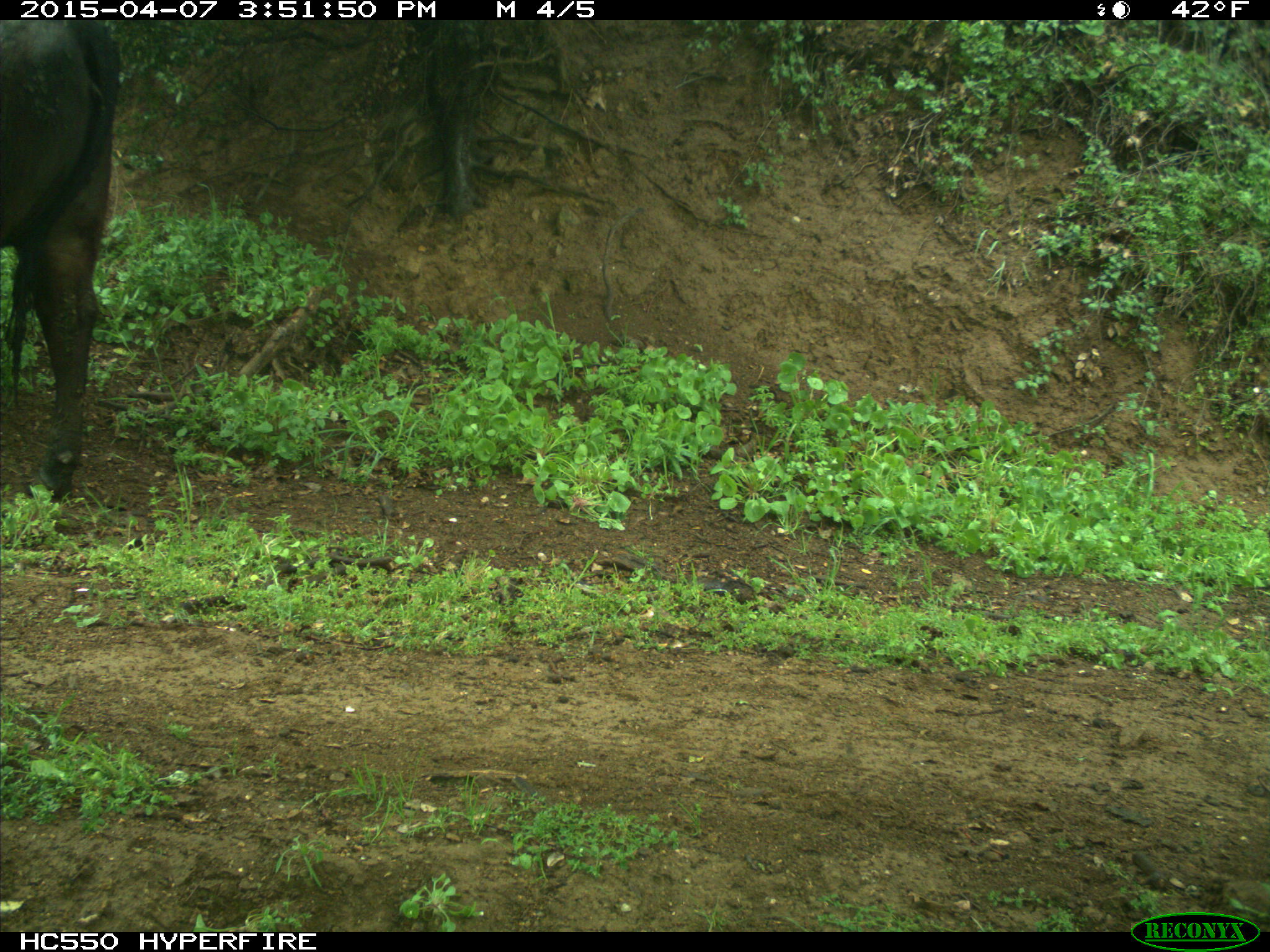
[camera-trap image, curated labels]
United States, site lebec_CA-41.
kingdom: Animalia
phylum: Chordata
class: Mammalia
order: Artiodactyla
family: Bovidae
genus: Bos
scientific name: Bos taurus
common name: domestic cow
Bos taurus (domestic cow).